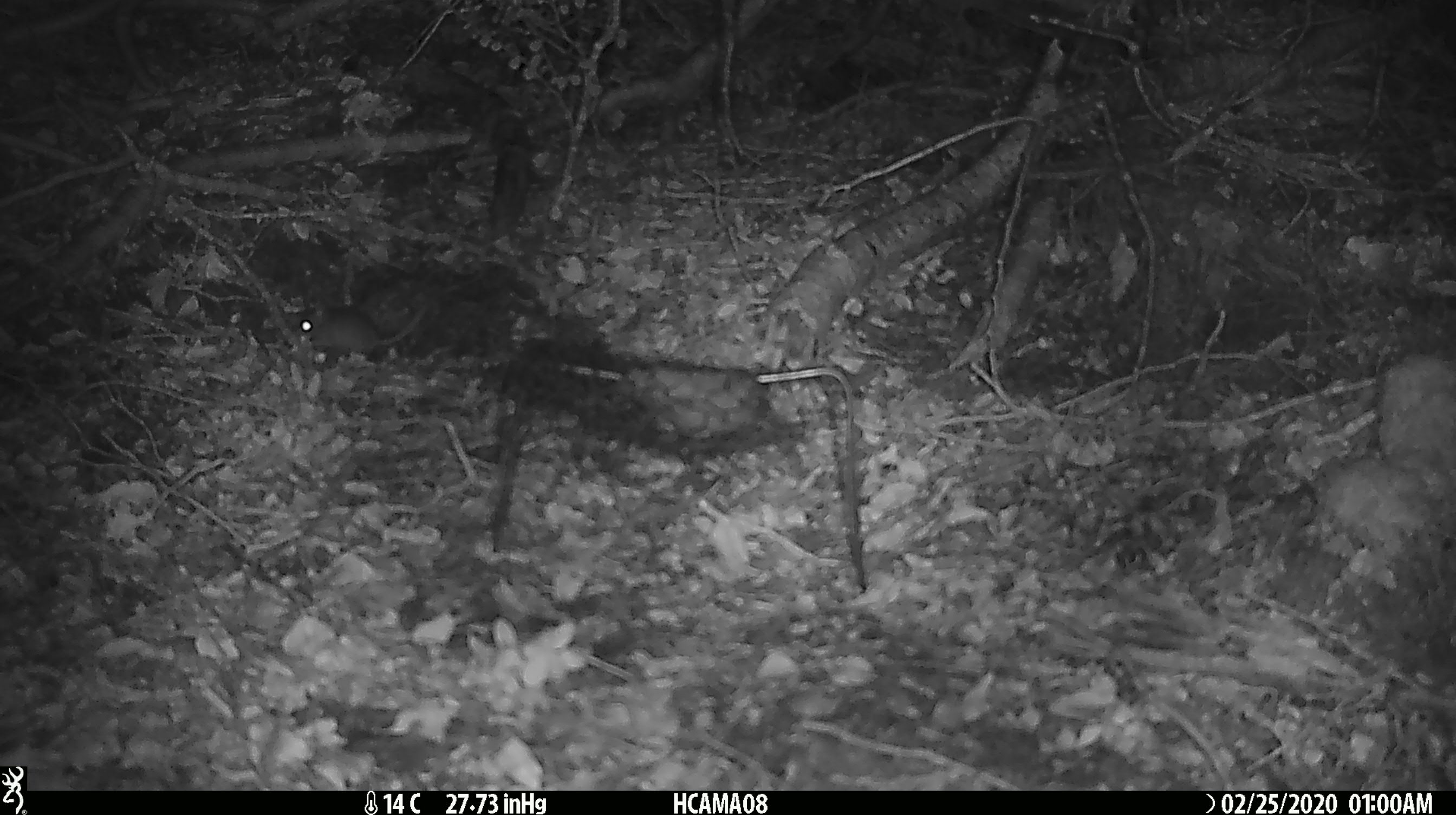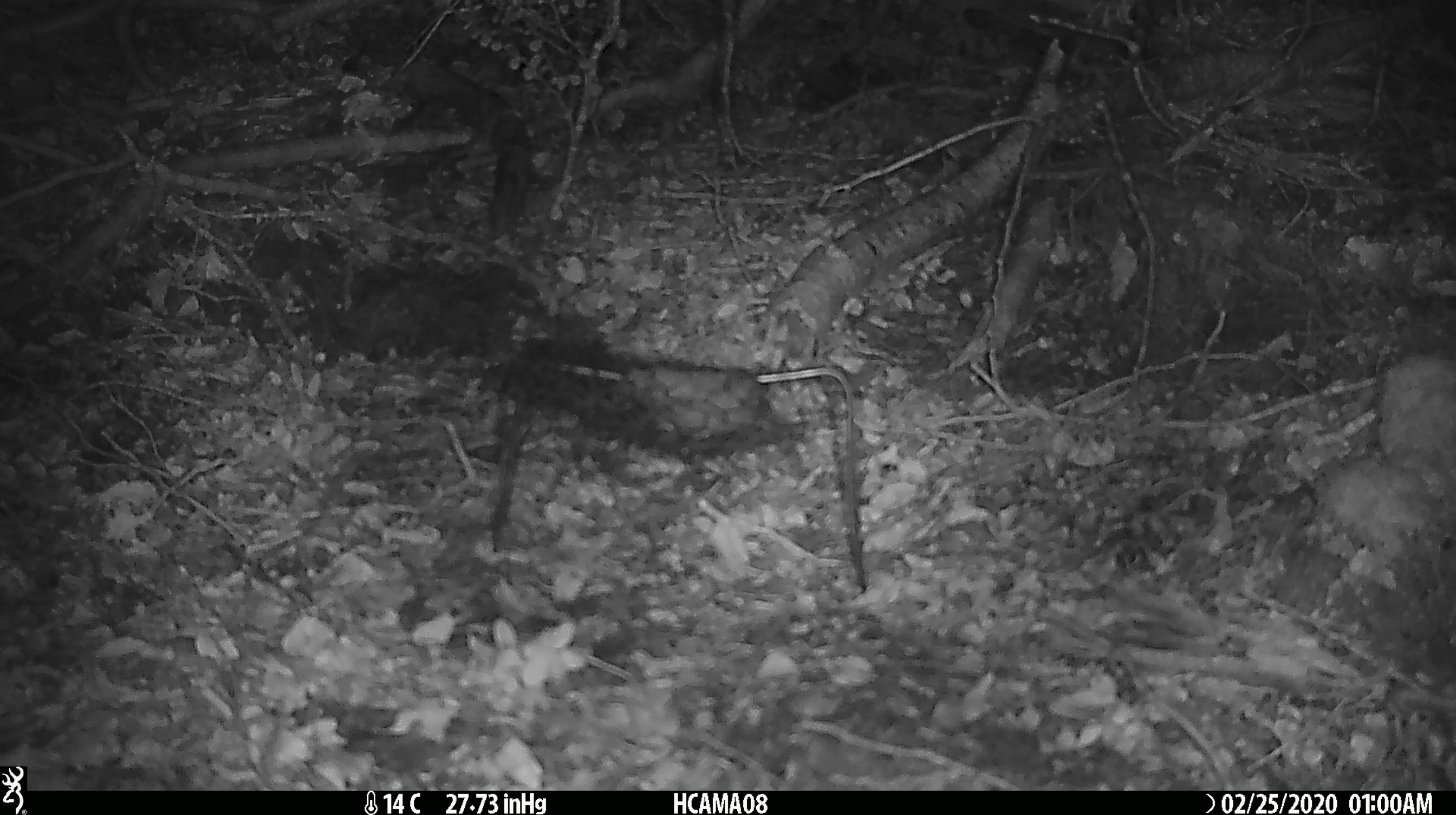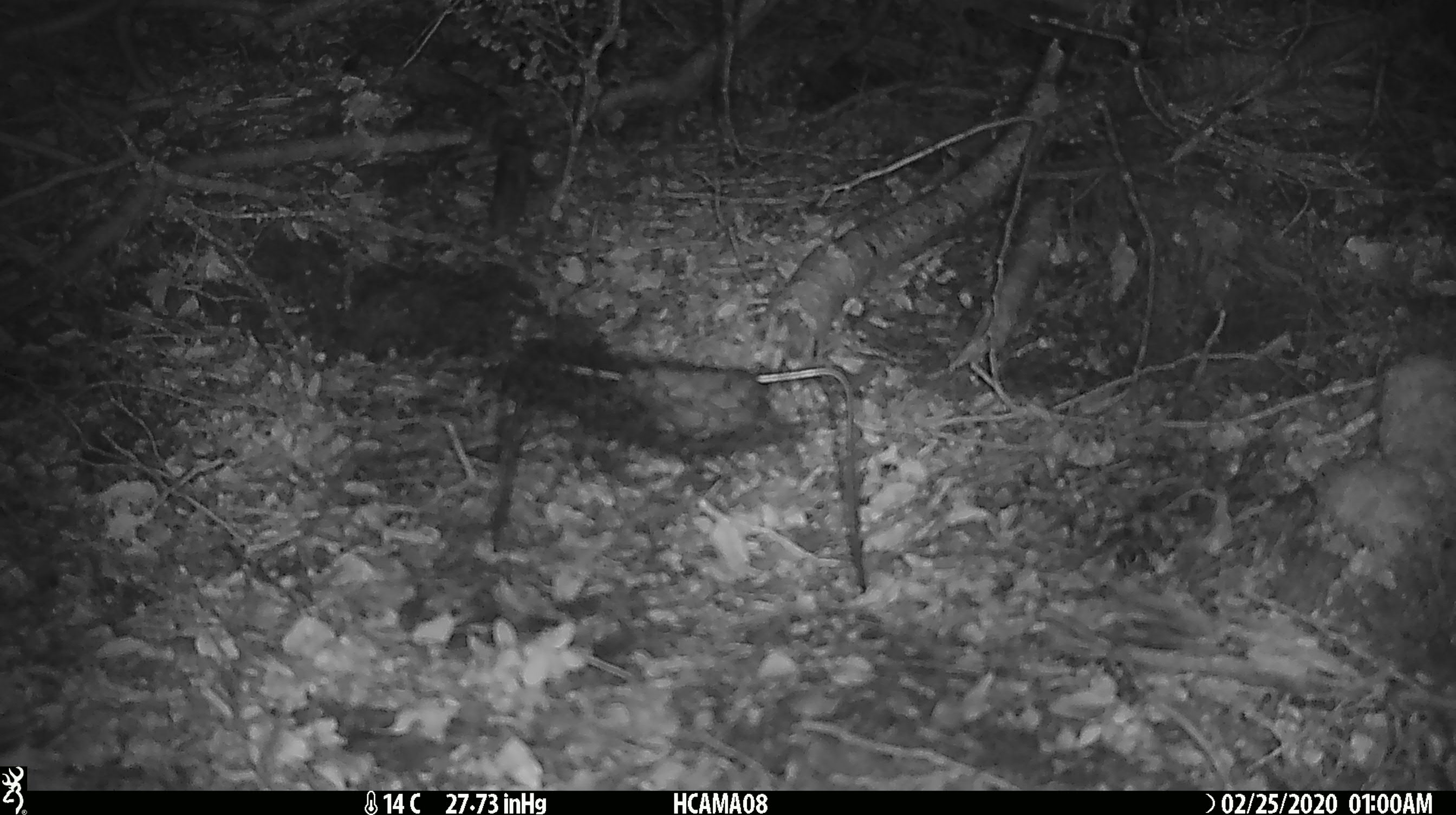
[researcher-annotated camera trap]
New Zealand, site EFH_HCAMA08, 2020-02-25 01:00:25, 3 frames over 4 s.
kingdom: Animalia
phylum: Chordata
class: Mammalia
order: Rodentia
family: Muridae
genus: Mus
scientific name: Mus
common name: mouse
Mouse (Mus).